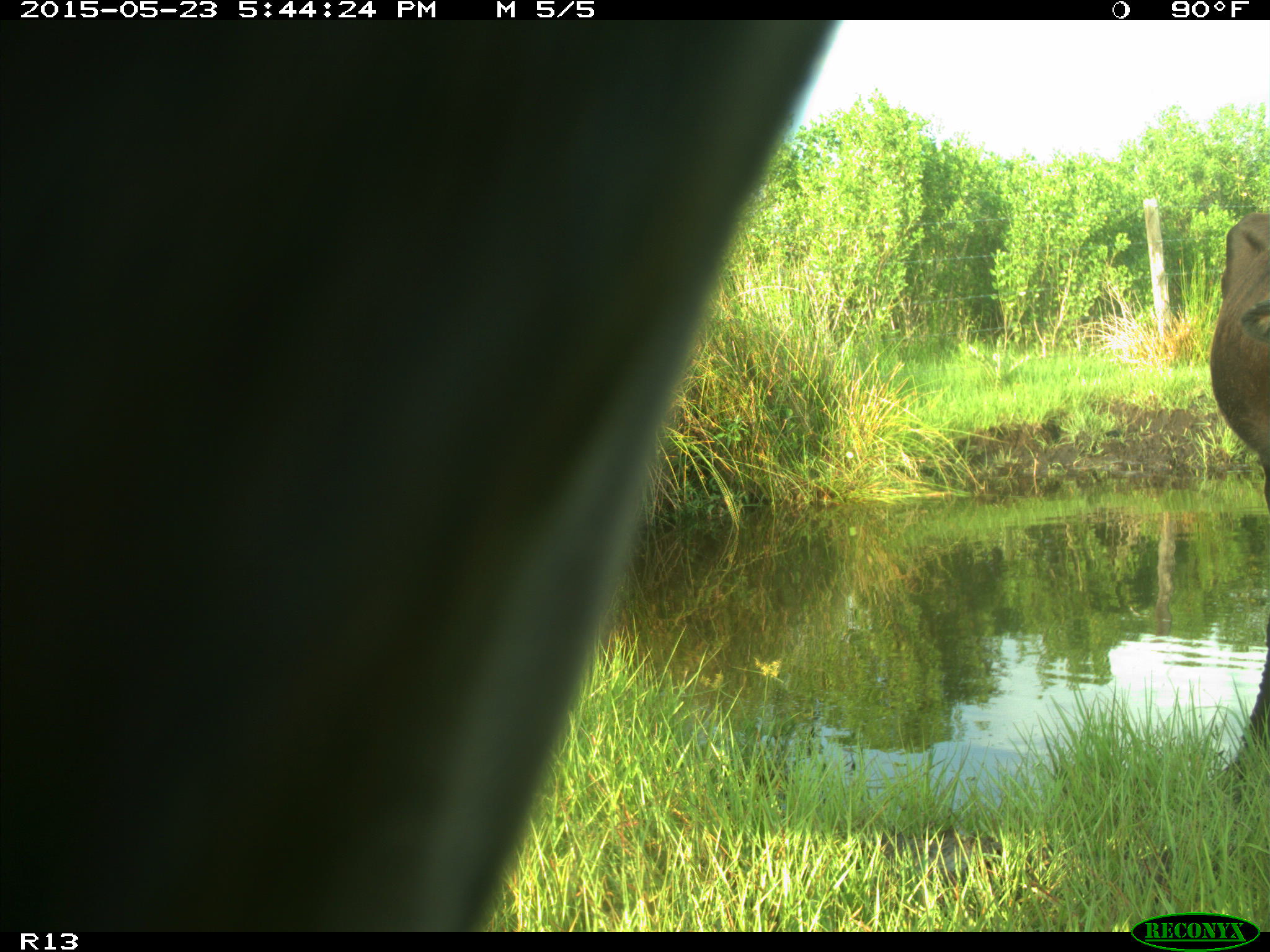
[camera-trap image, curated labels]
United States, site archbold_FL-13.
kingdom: Animalia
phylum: Chordata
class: Mammalia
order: Artiodactyla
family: Bovidae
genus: Bos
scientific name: Bos taurus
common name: domestic cow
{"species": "Bos taurus (domestic cow)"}